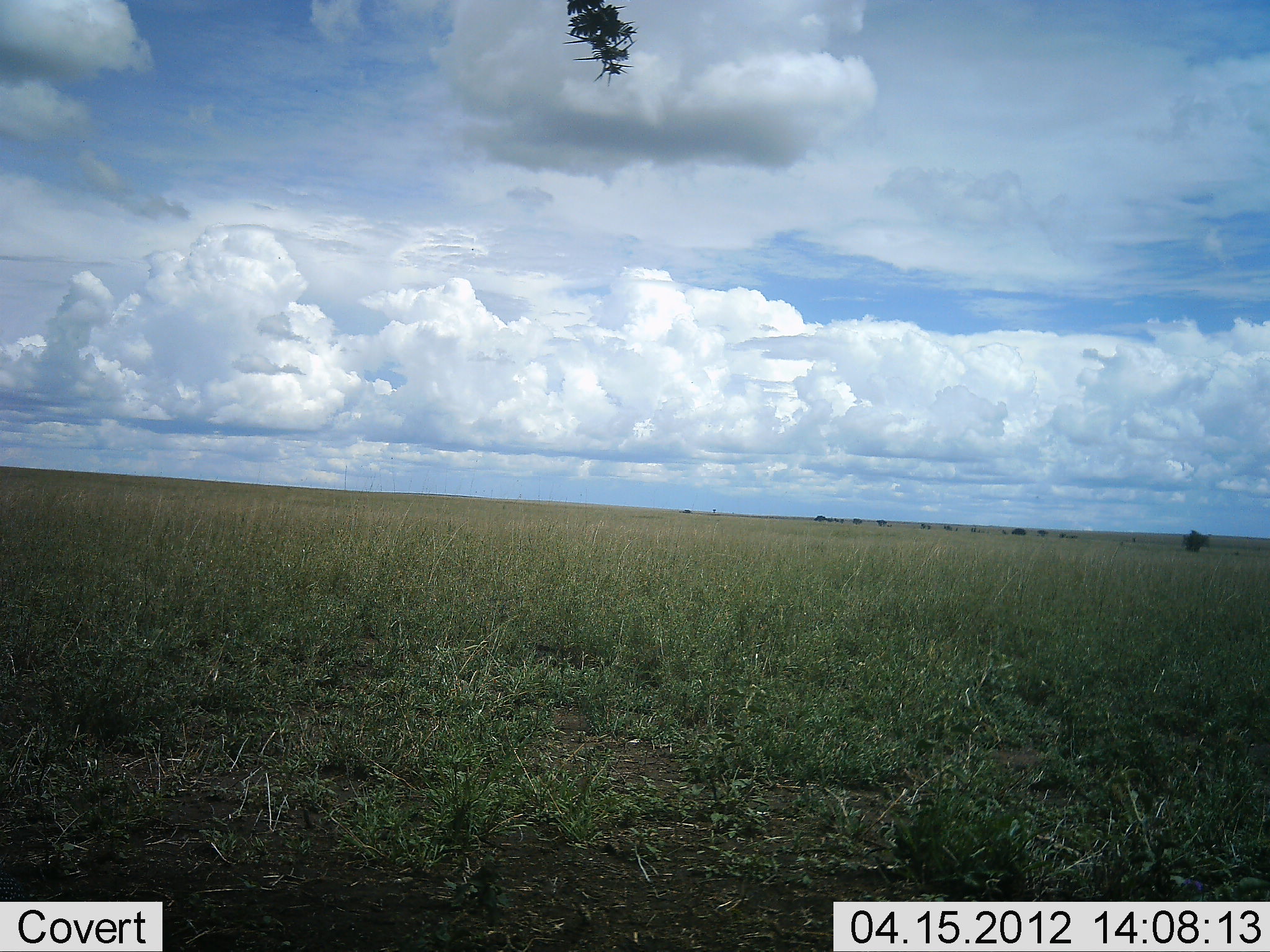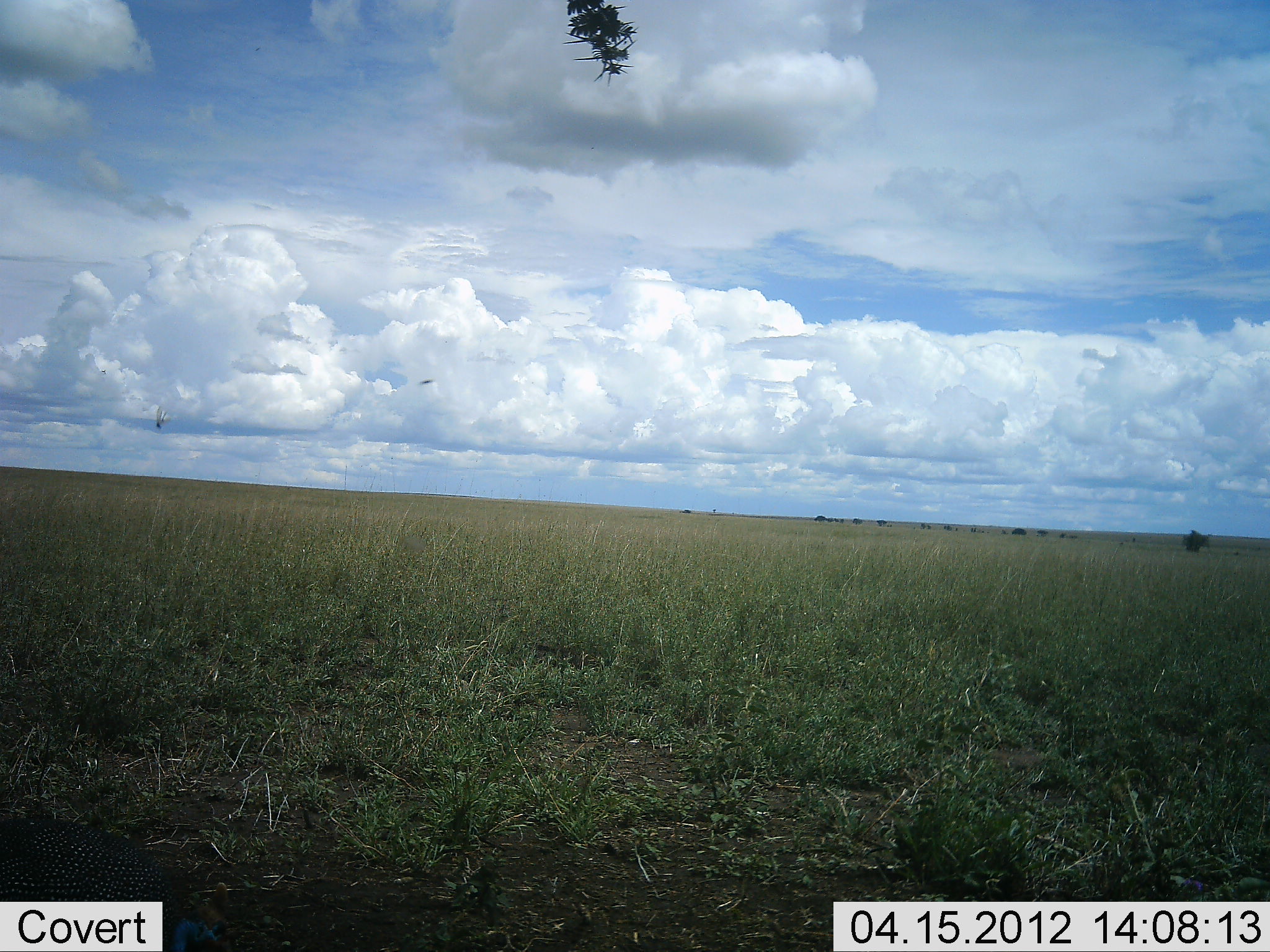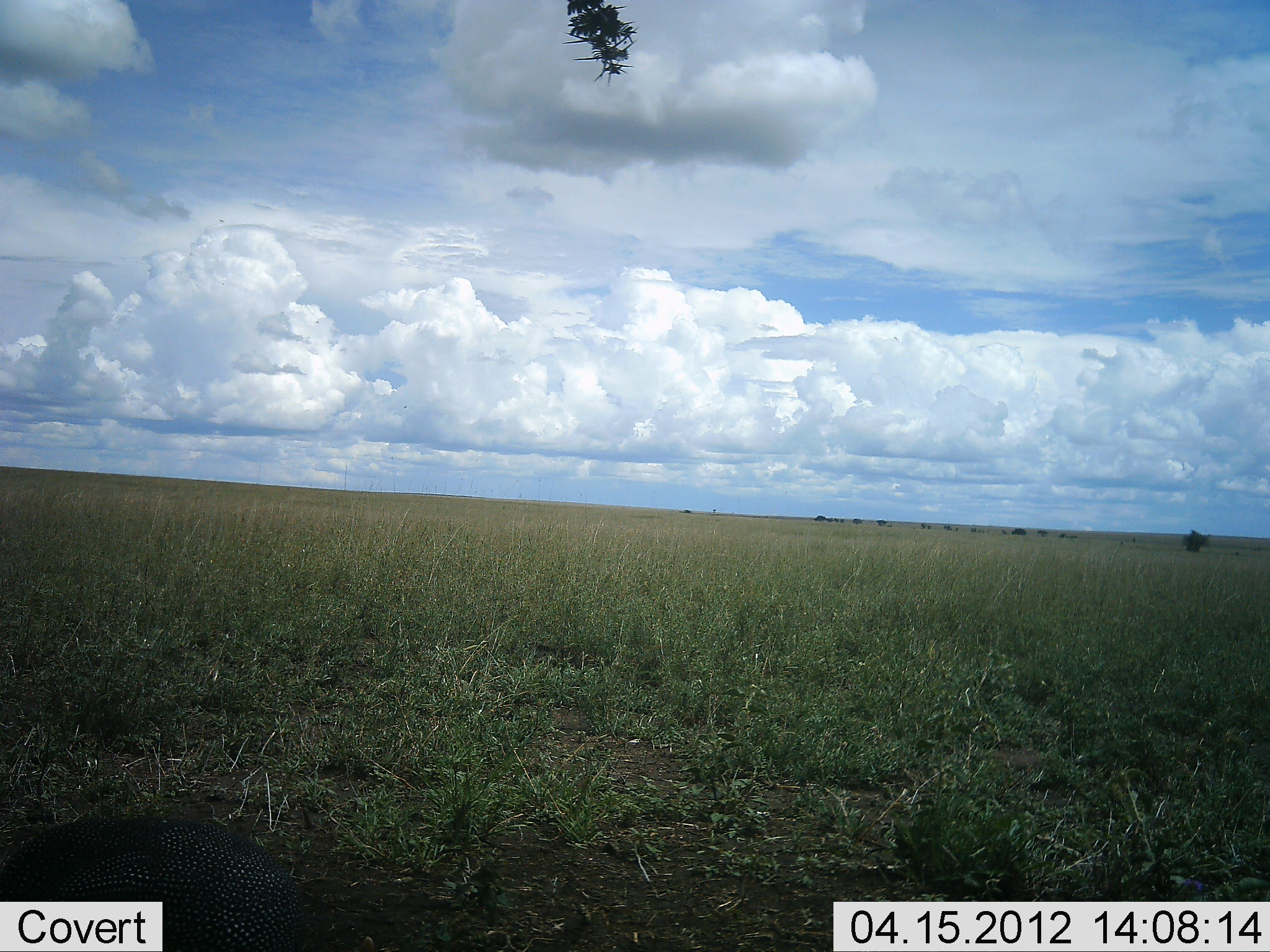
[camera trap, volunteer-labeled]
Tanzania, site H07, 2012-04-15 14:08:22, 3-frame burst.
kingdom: Animalia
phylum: Chordata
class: Aves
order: Galliformes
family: Numididae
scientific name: Numididae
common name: guinea fowl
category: guineafowl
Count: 1.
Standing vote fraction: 0%.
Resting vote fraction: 0%.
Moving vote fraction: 79%.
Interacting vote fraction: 0%.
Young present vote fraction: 0%.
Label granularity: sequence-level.